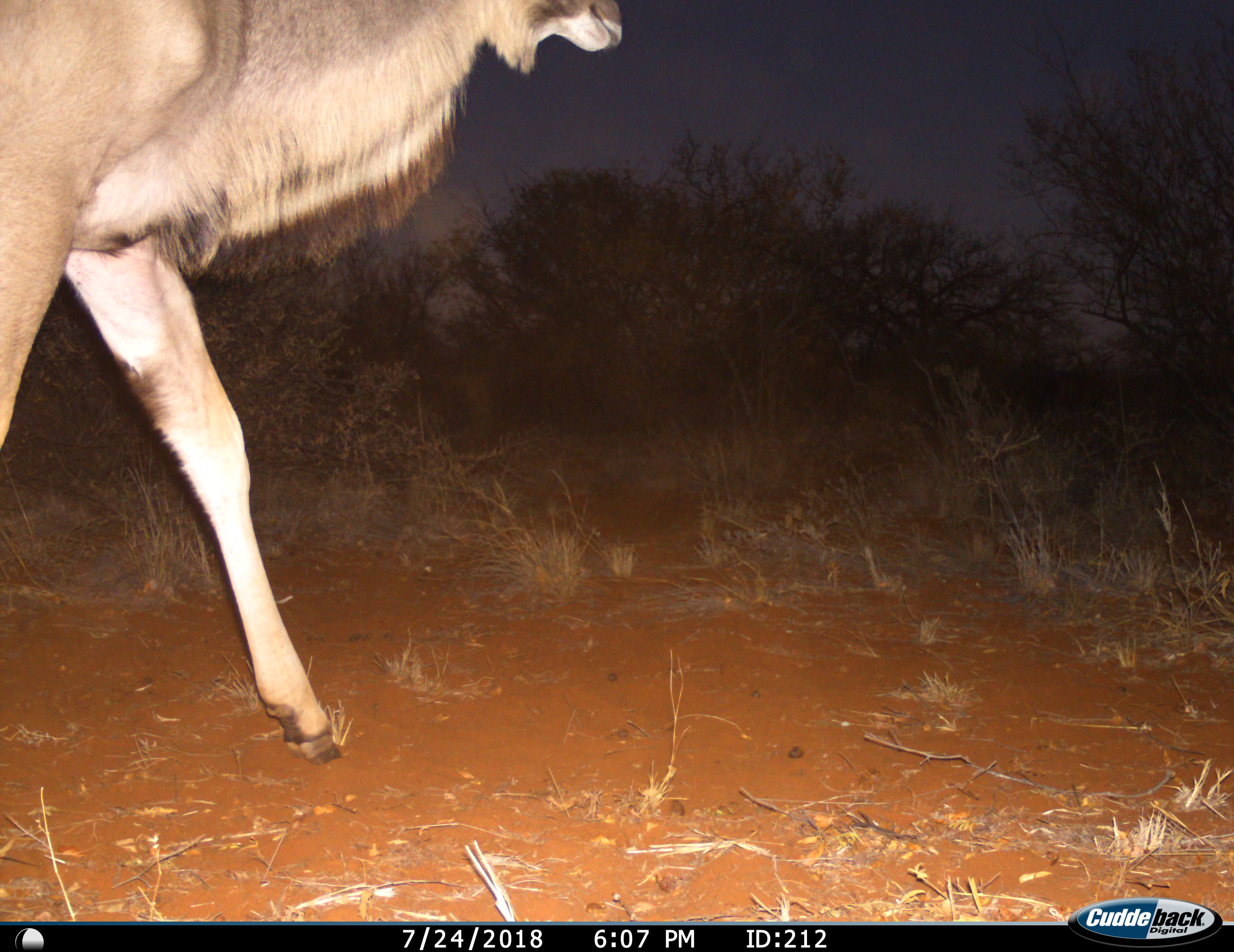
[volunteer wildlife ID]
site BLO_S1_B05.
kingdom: Animalia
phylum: Chordata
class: Mammalia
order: Artiodactyla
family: Bovidae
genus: Tragelaphus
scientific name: Tragelaphus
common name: kudu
Kudu (Tragelaphus), count 1. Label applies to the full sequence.